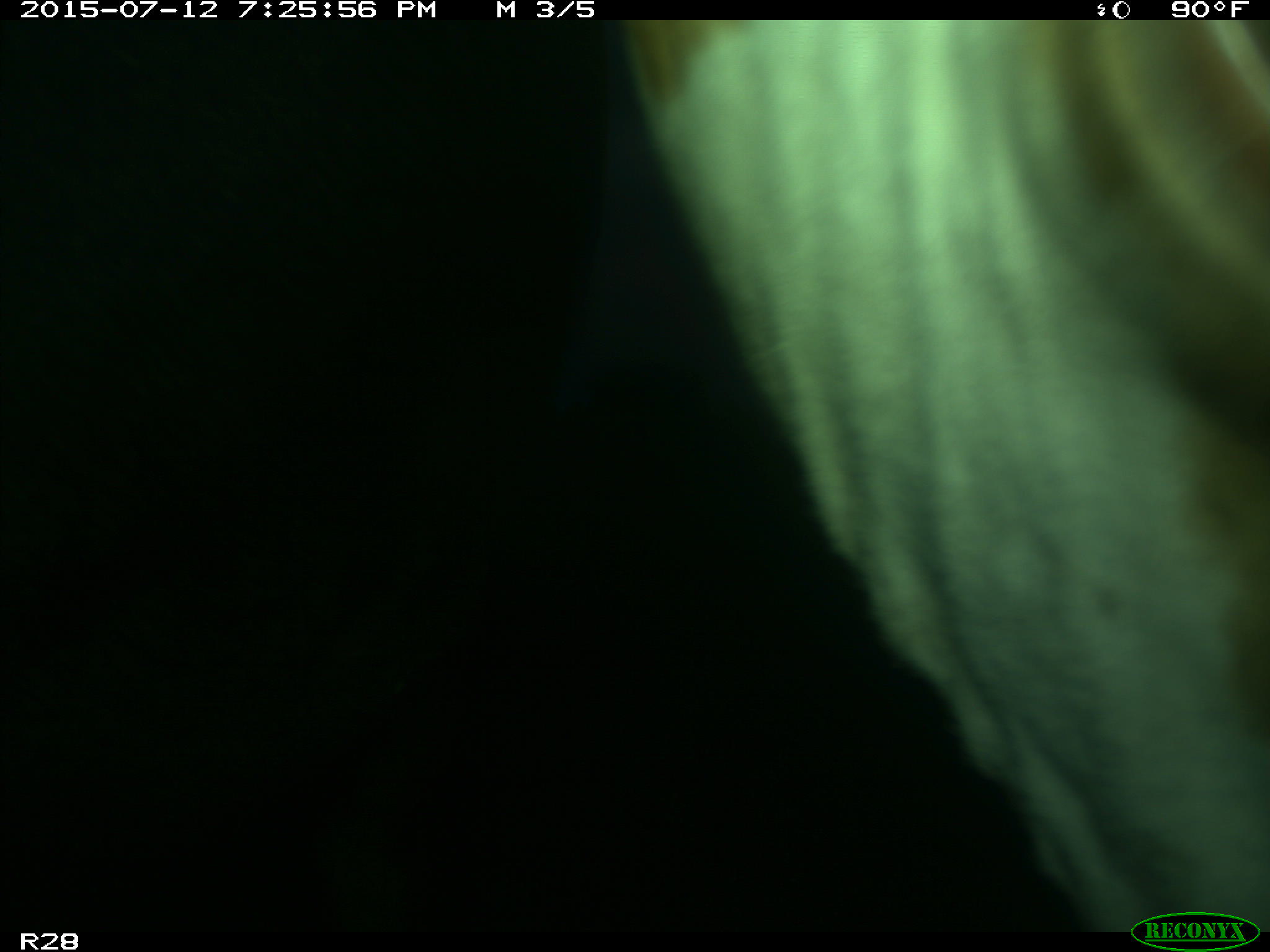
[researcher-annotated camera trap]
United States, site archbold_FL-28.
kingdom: Animalia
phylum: Chordata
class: Mammalia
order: Artiodactyla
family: Bovidae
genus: Bos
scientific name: Bos taurus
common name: domestic cow